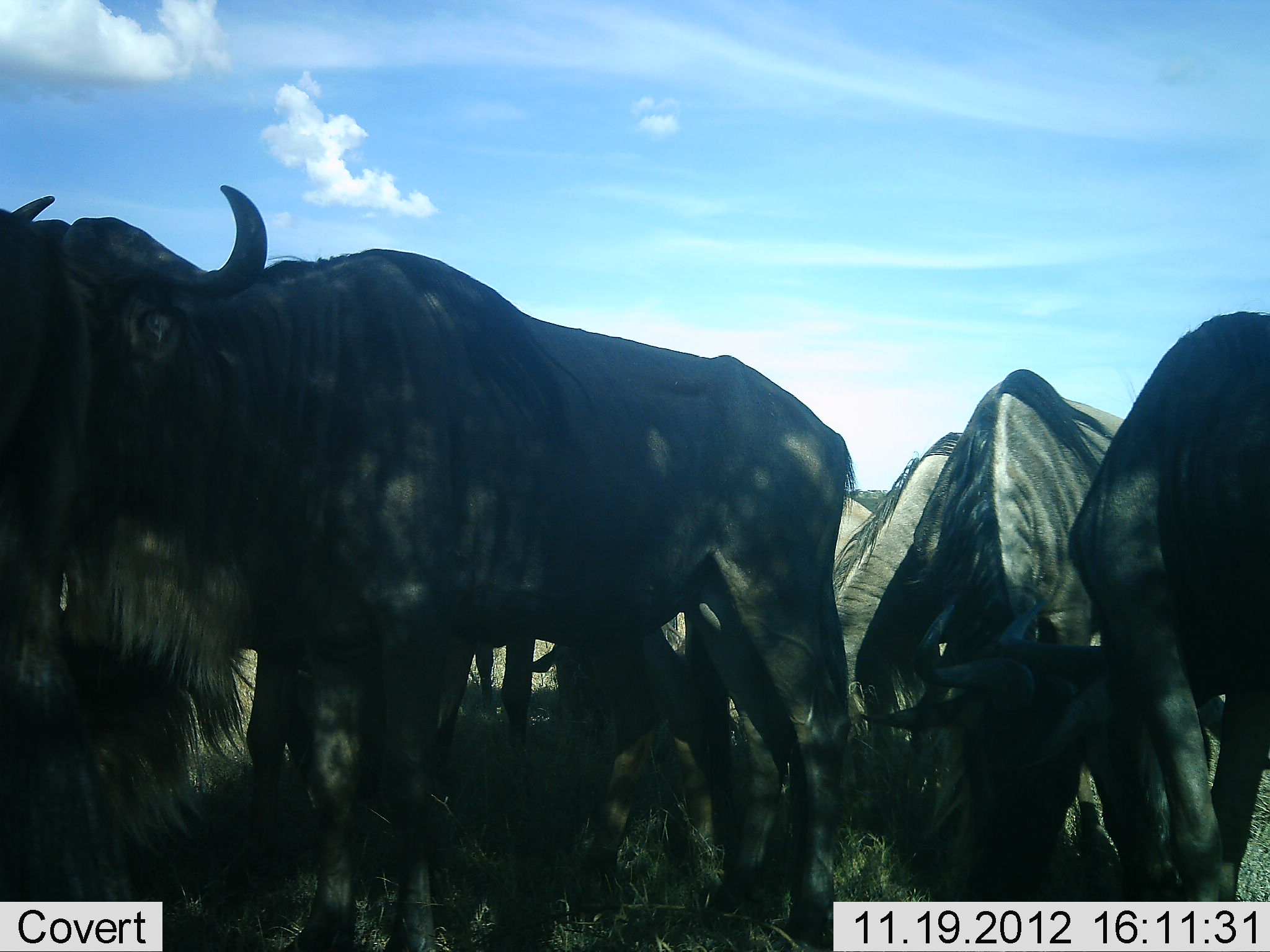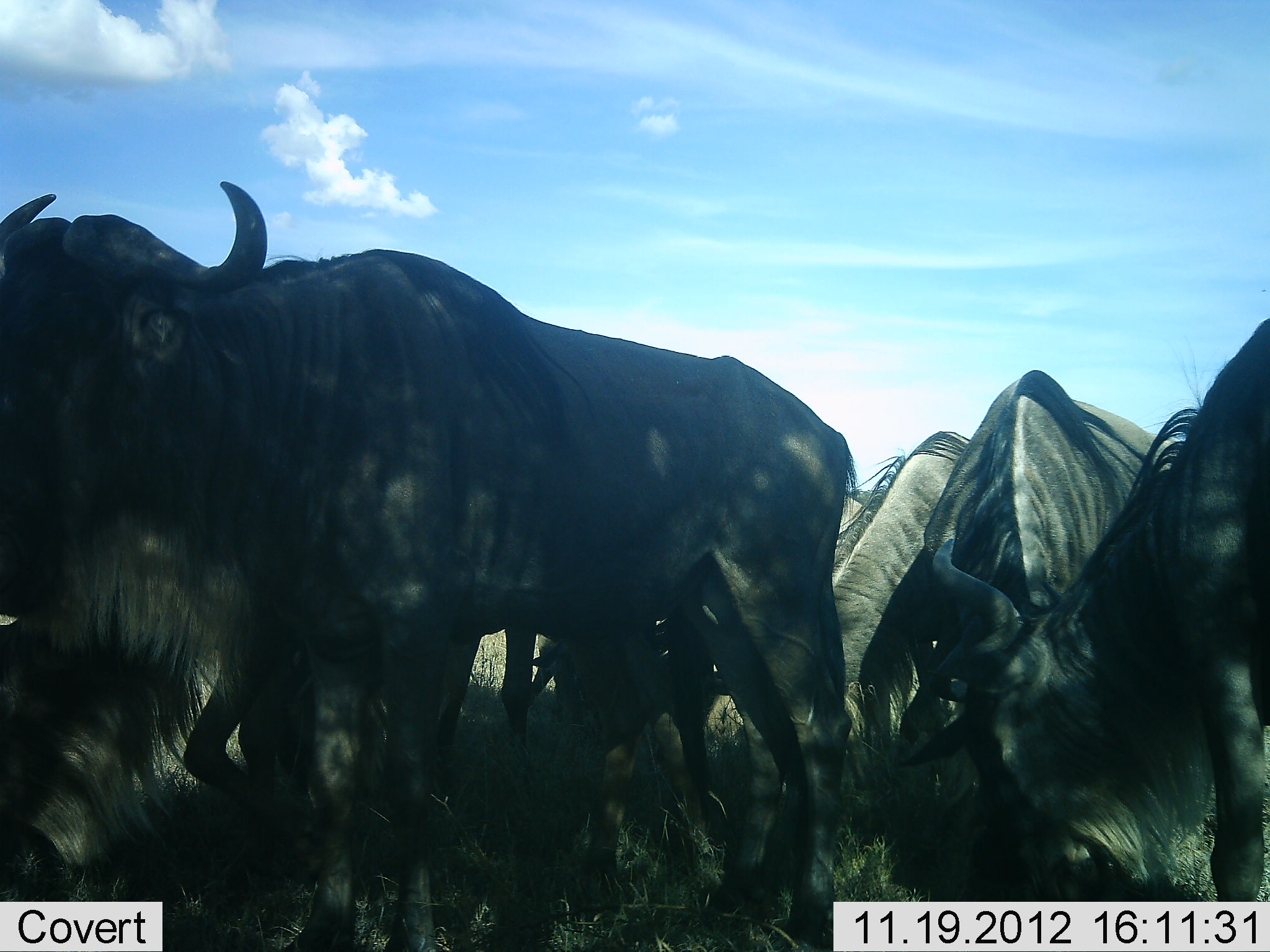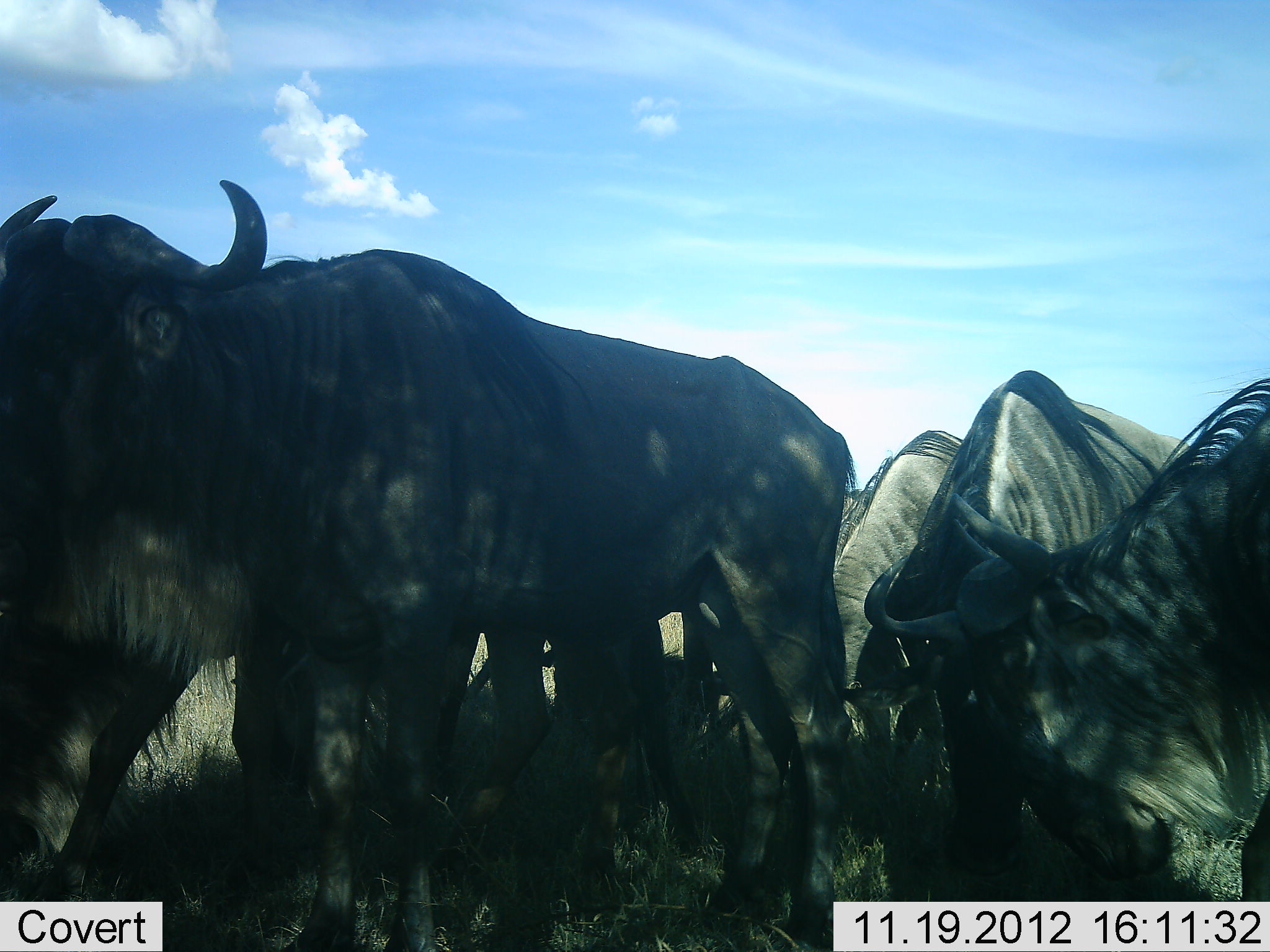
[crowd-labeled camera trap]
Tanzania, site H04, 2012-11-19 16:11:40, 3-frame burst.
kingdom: Animalia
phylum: Chordata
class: Mammalia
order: Artiodactyla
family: Bovidae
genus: Connochaetes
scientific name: Connochaetes taurinus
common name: blue wildebeest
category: wildebeest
Wildebeest (blue wildebeest) (Connochaetes taurinus), count 6. Behavior (volunteer vote fractions): standing 55%, resting 9%, moving 9%, interacting 9%. Young present (vote fraction): 0%. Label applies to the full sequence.